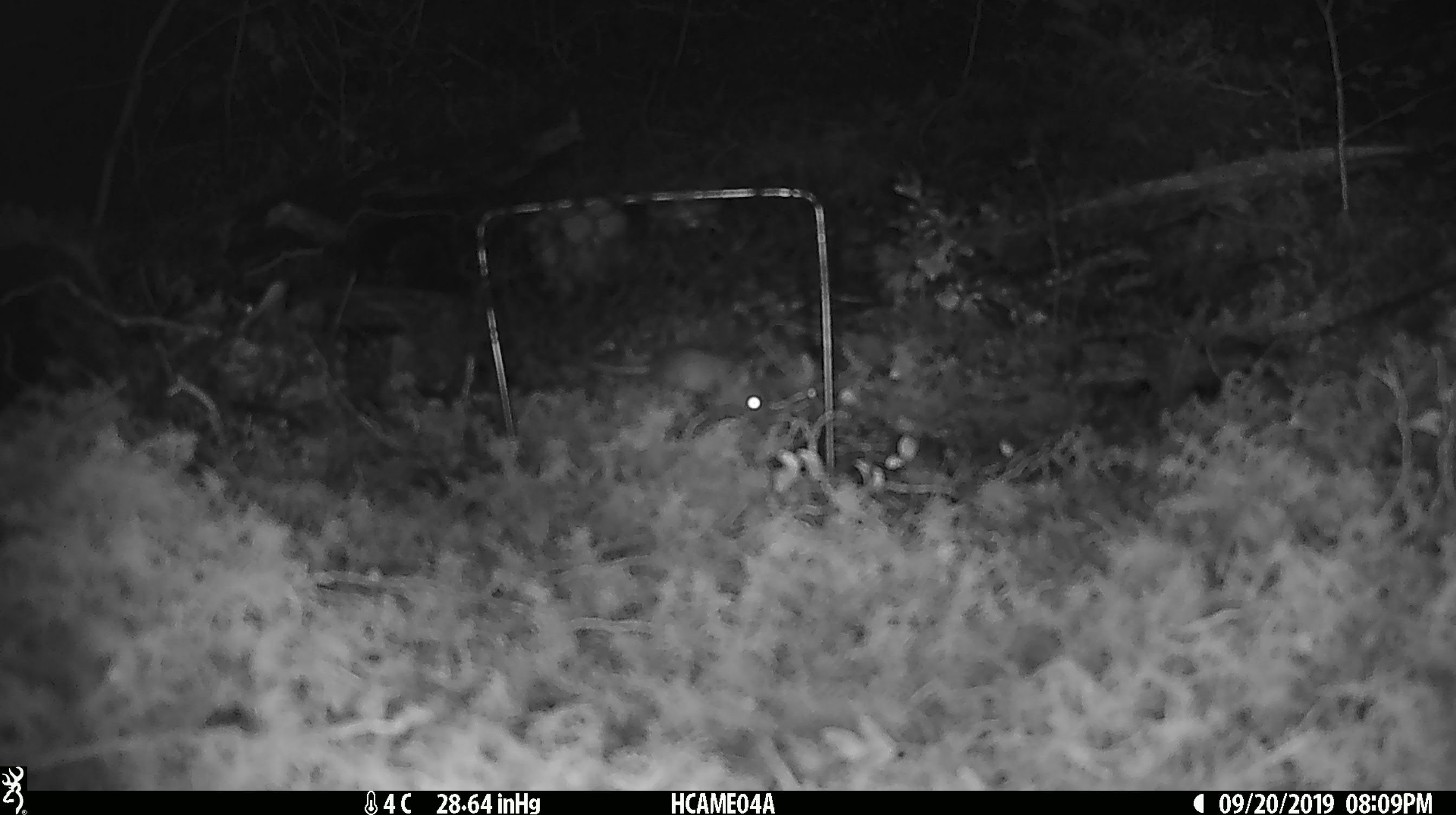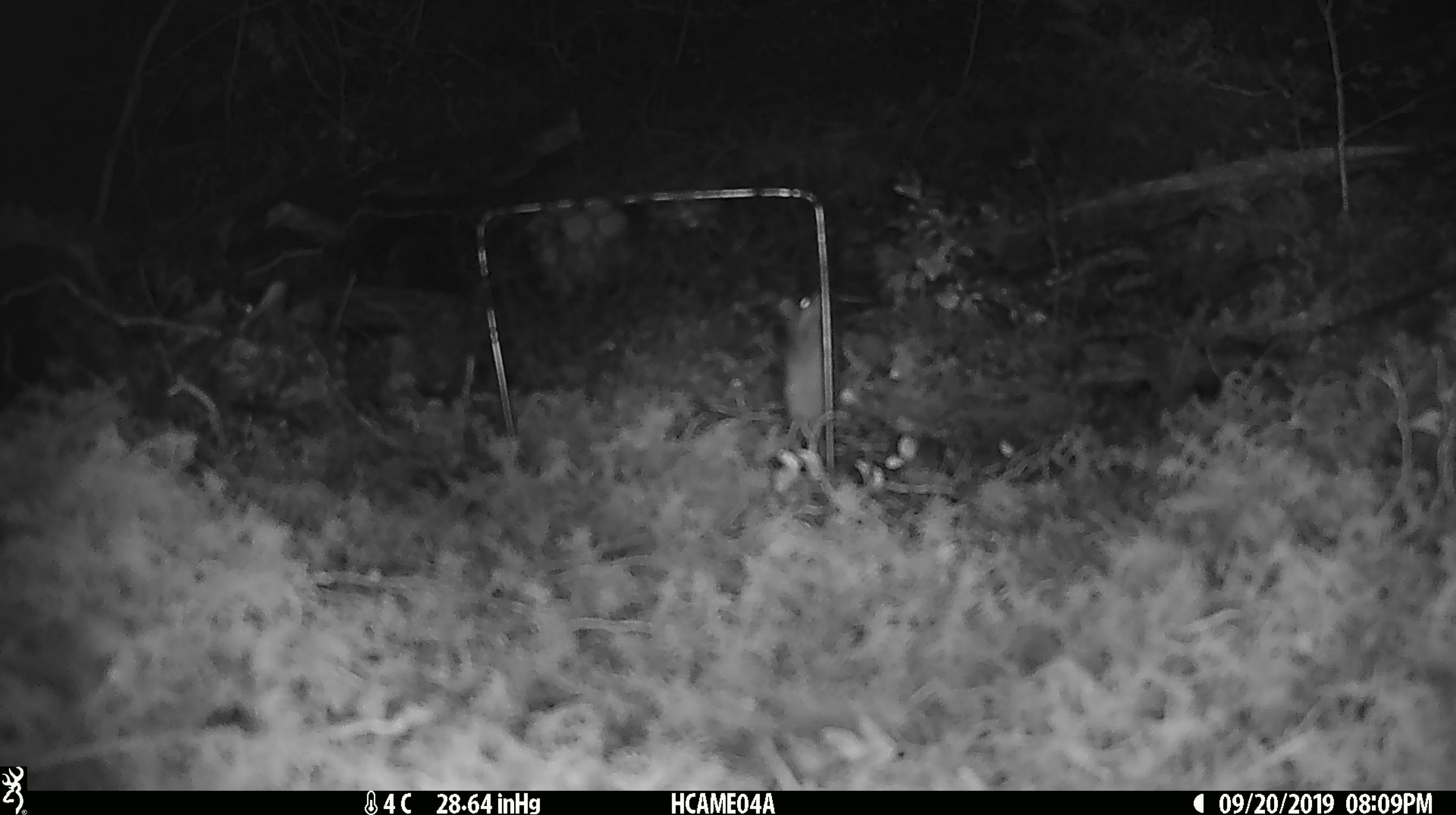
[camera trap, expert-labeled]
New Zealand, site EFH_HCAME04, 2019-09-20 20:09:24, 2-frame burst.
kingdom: Animalia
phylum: Chordata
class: Mammalia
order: Rodentia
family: Muridae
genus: Mus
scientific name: Mus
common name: mouse